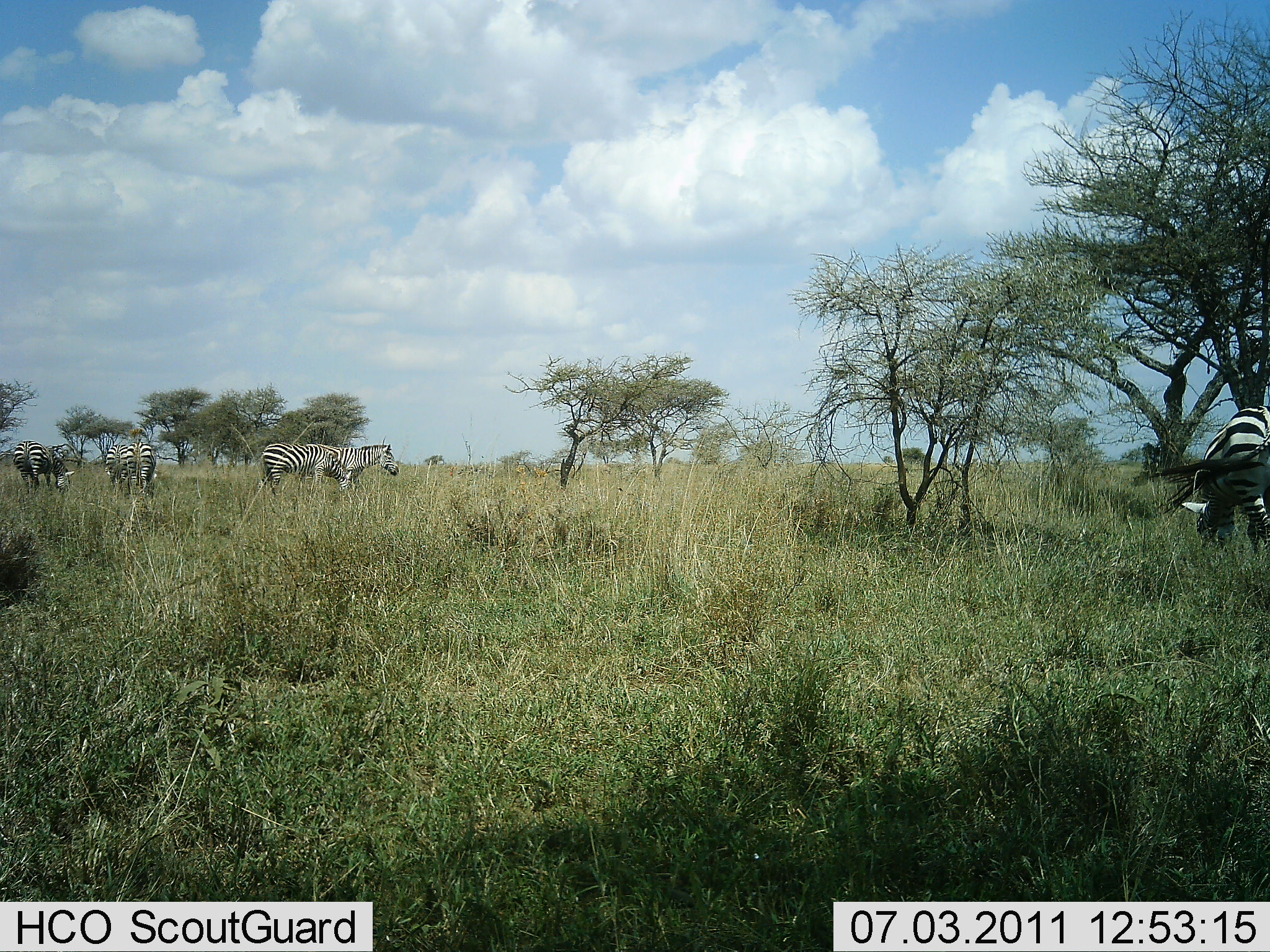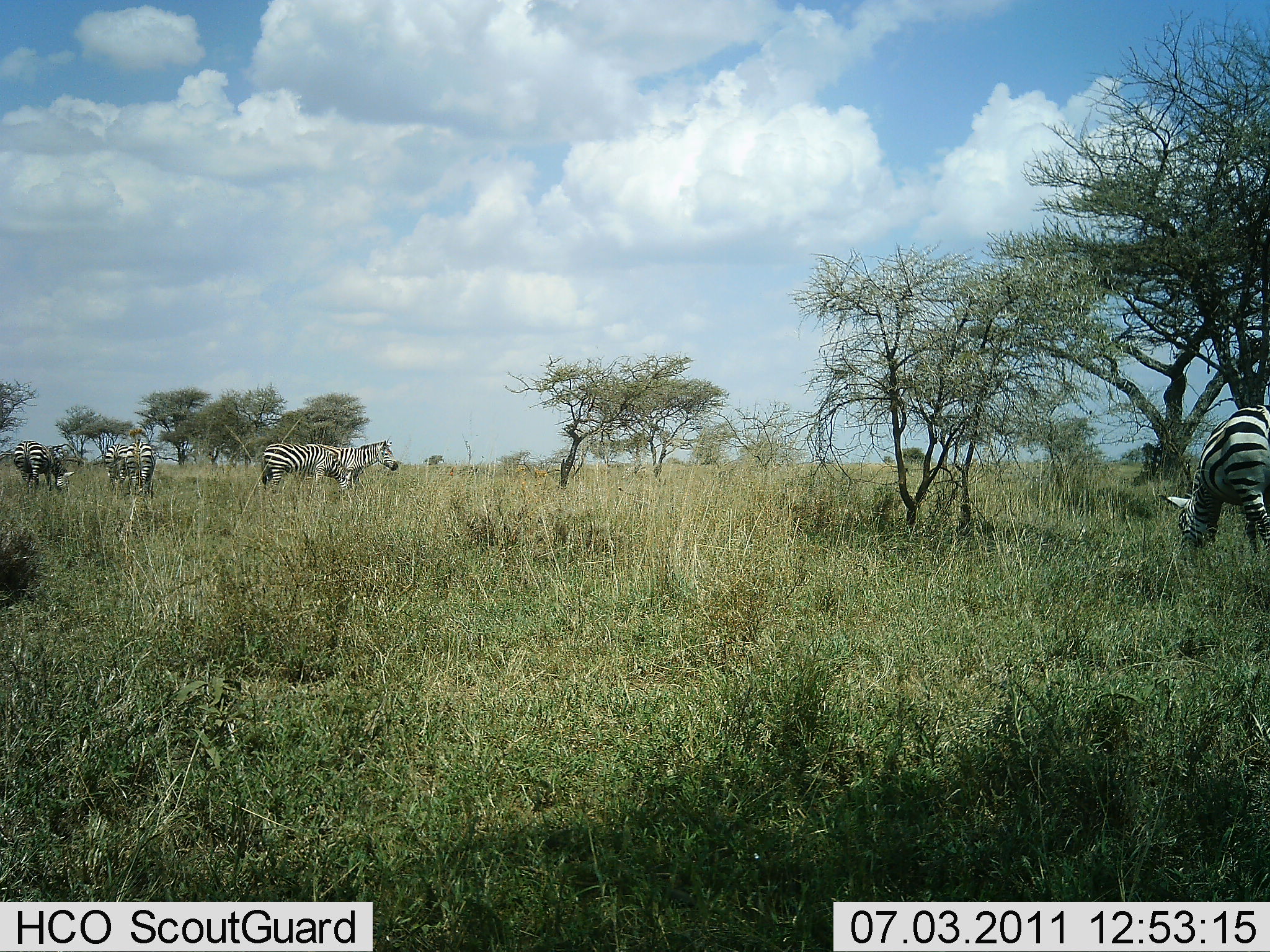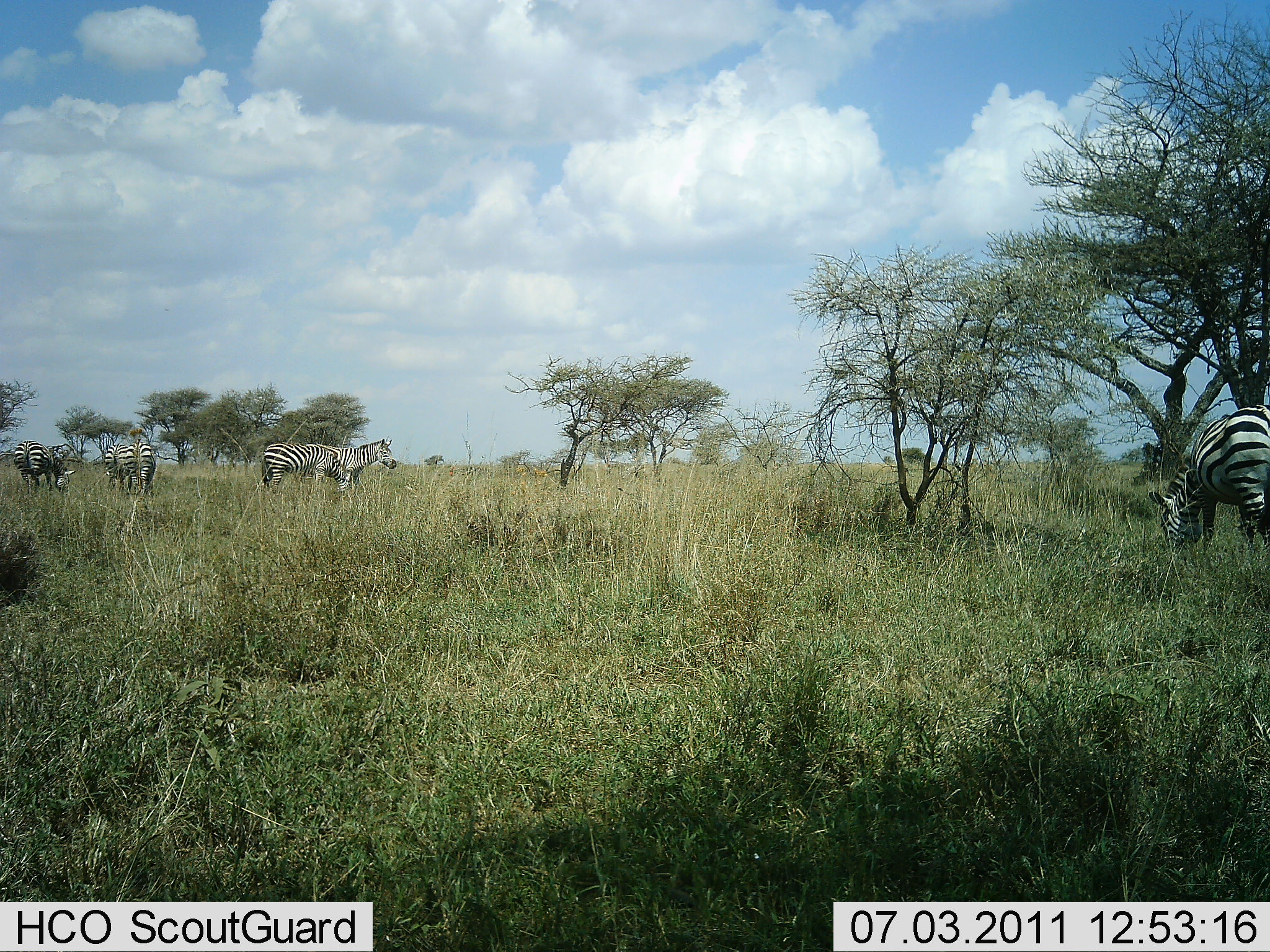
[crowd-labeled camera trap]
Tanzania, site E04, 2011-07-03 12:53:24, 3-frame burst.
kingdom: Animalia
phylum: Chordata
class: Mammalia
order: Perissodactyla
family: Equidae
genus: Equus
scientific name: Equus quagga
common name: plains zebra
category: zebra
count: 6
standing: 70%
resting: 0%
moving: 10%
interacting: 0%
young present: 0%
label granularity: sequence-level